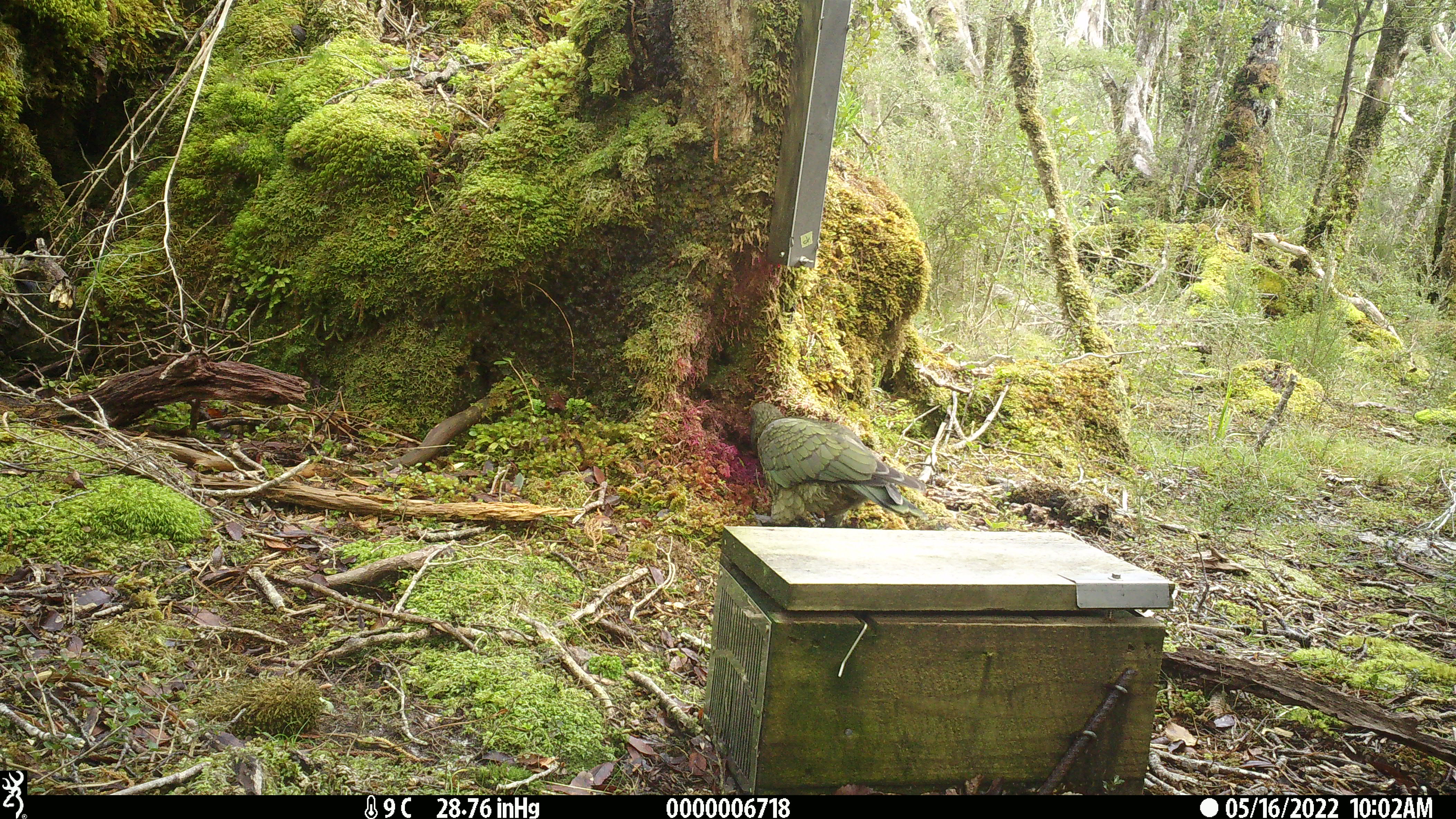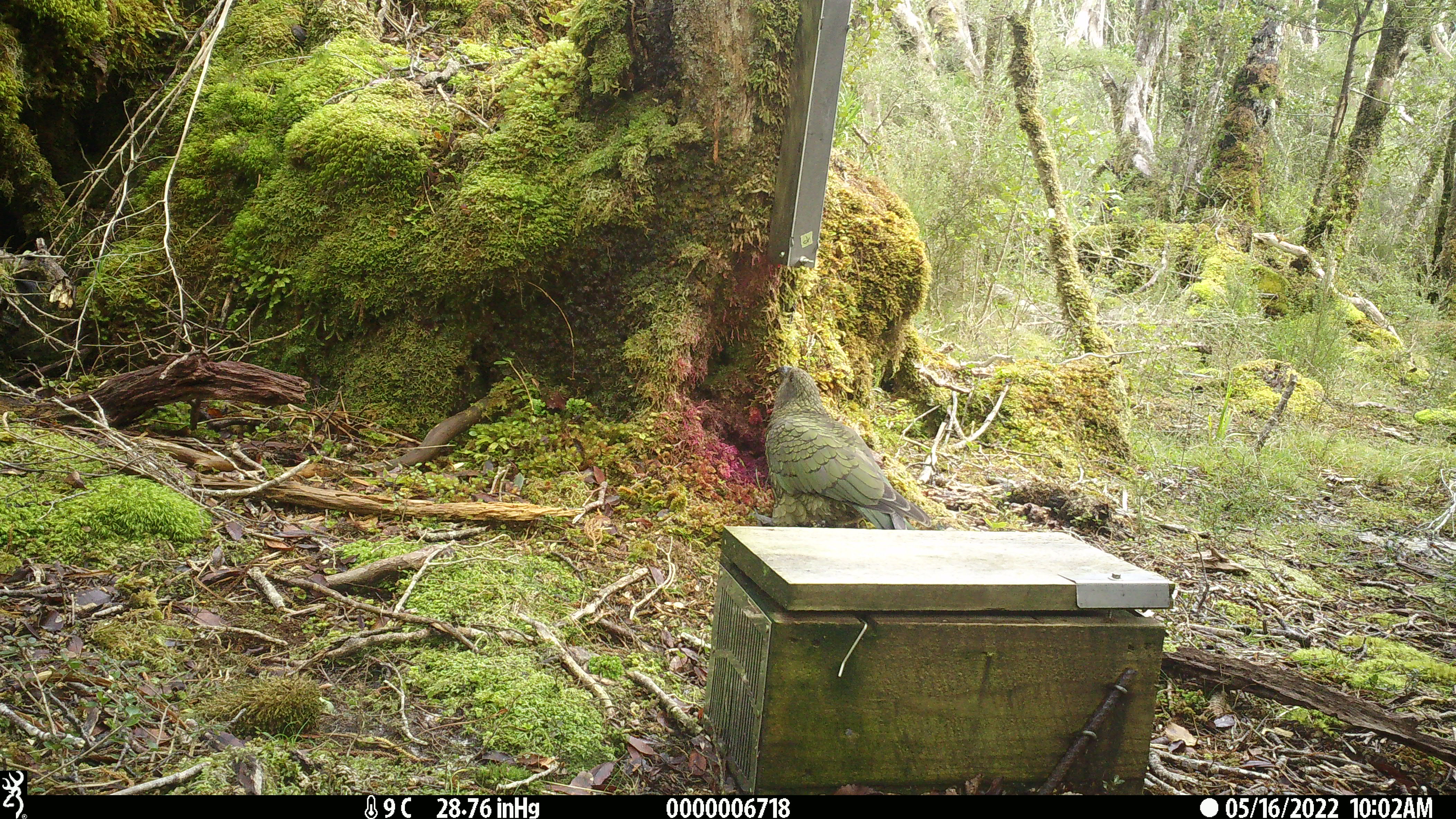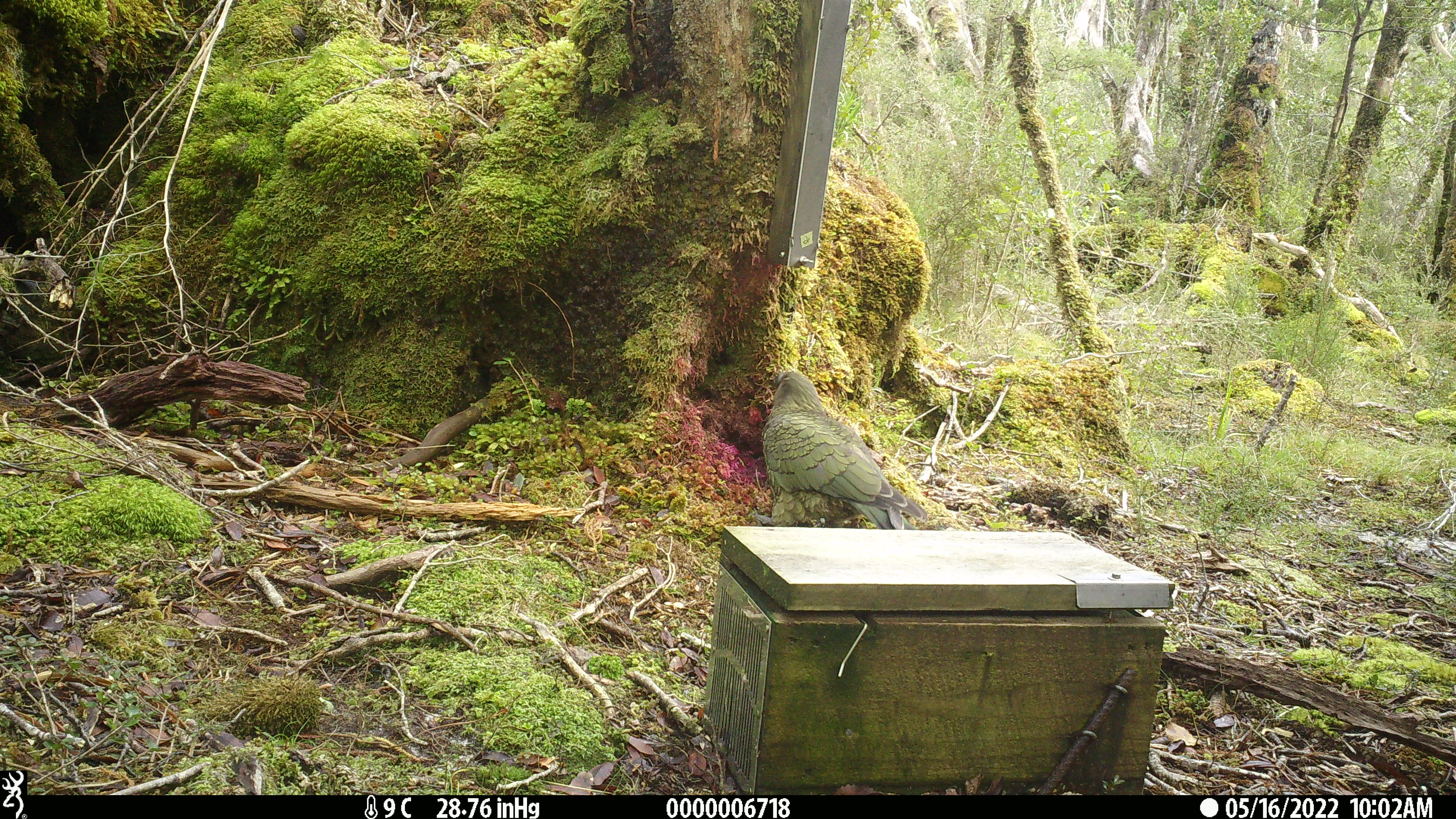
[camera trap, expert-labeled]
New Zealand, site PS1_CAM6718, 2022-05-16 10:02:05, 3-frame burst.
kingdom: Animalia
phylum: Chordata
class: Aves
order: Psittaciformes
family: Strigopidae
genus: Nestor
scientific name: Nestor notabilis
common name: kea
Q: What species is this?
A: Kea (Nestor notabilis).